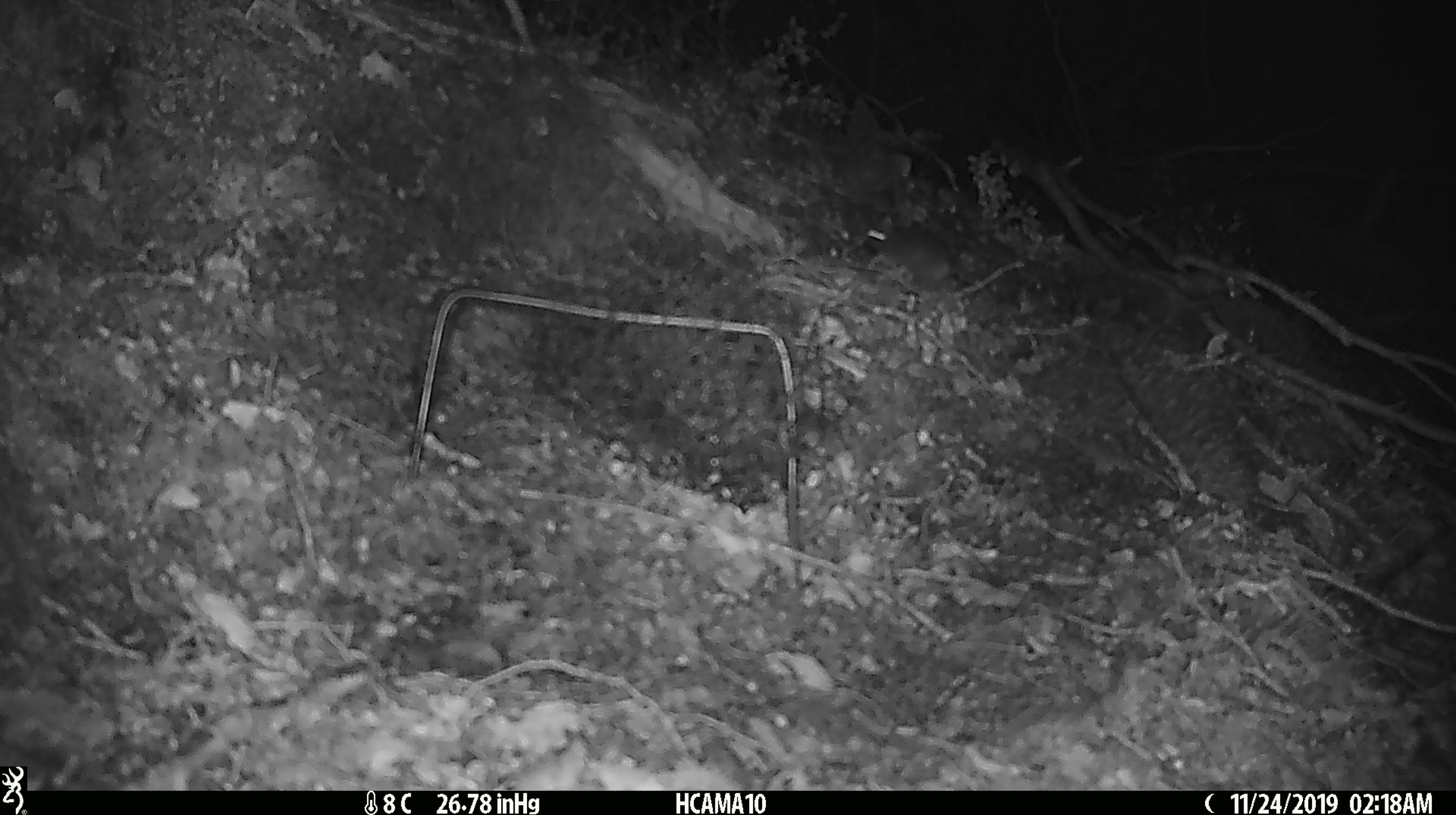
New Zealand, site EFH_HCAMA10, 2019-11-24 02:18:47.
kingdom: Animalia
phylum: Chordata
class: Mammalia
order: Rodentia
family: Muridae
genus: Mus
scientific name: Mus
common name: mouse